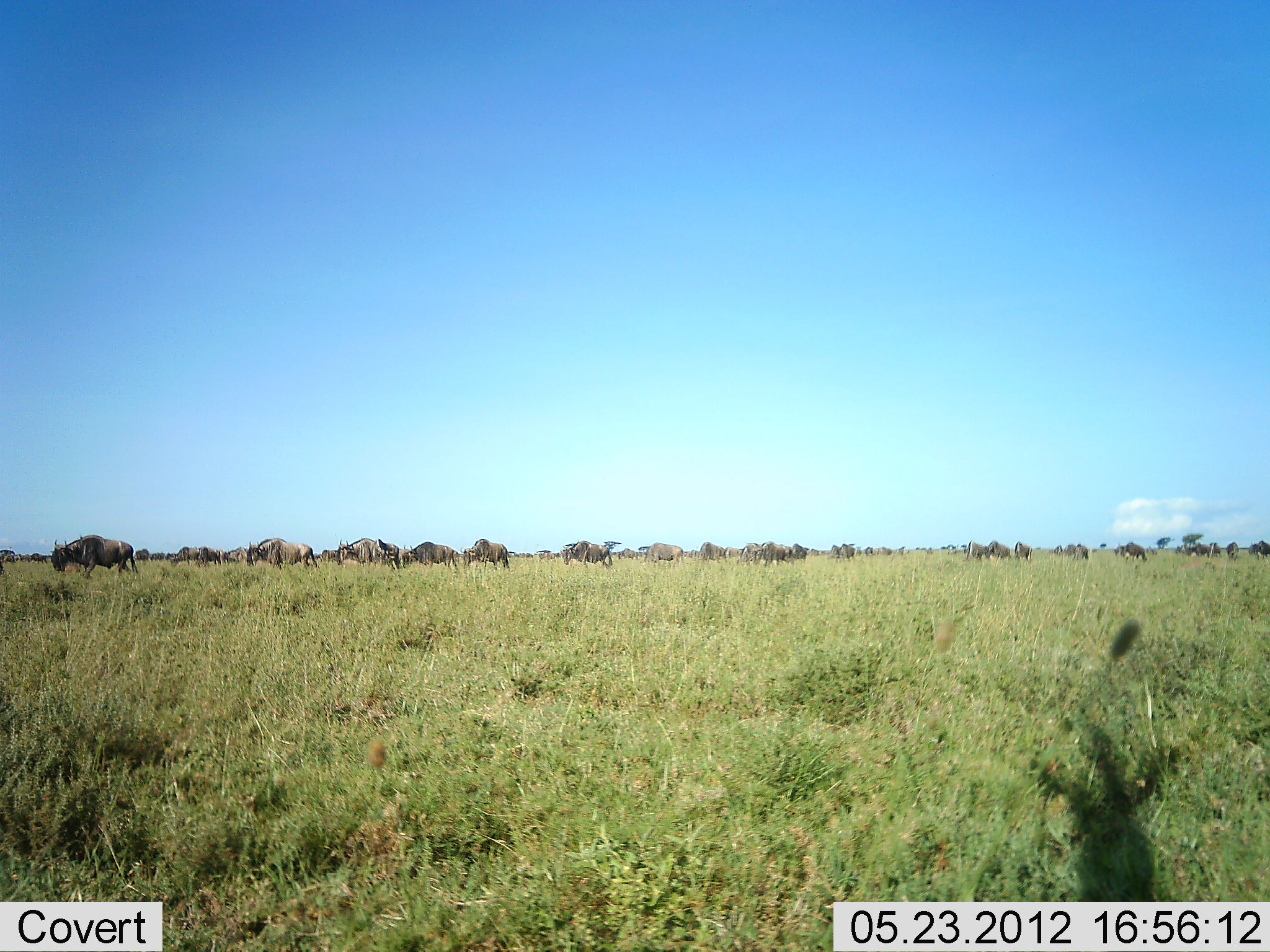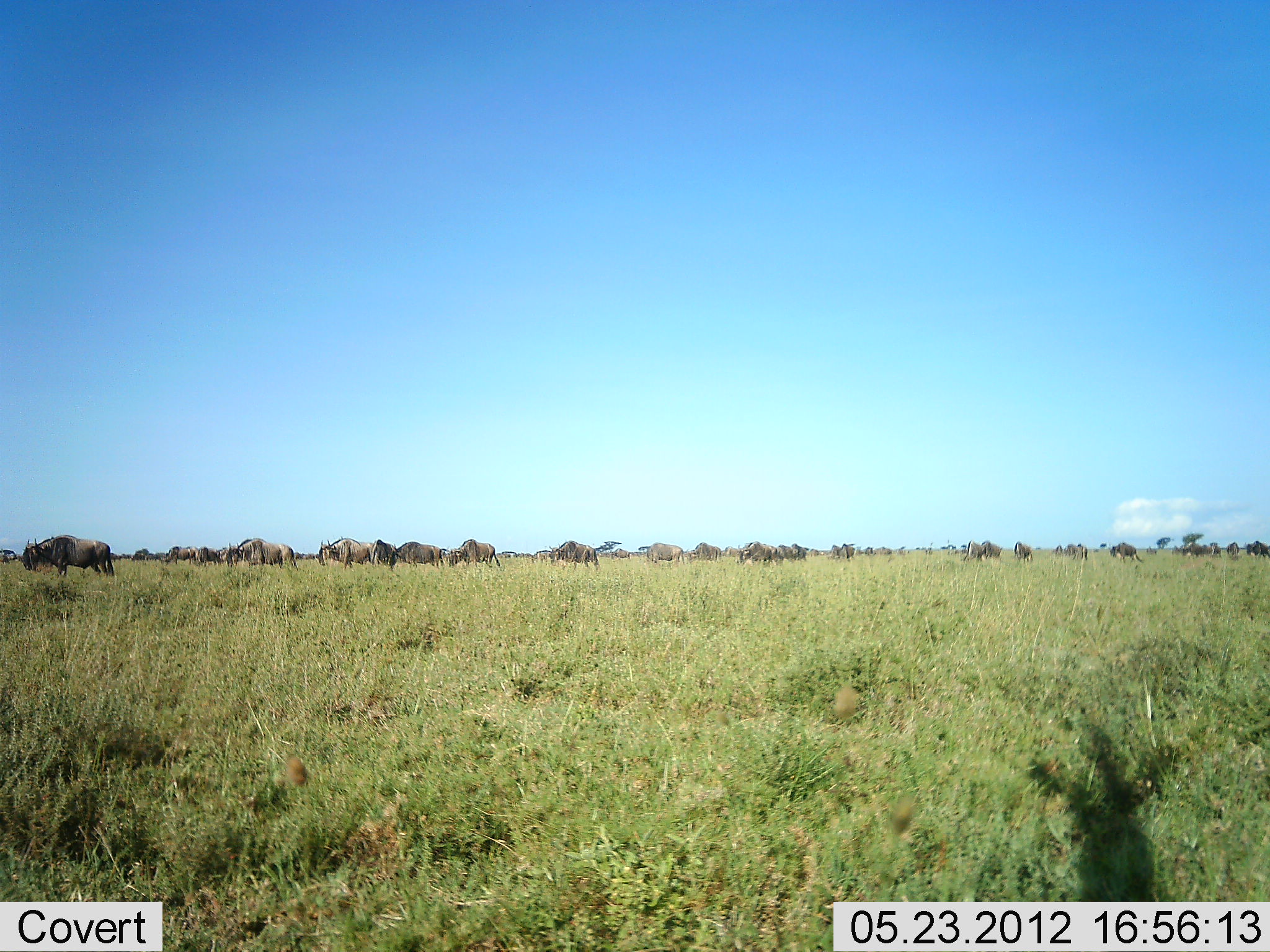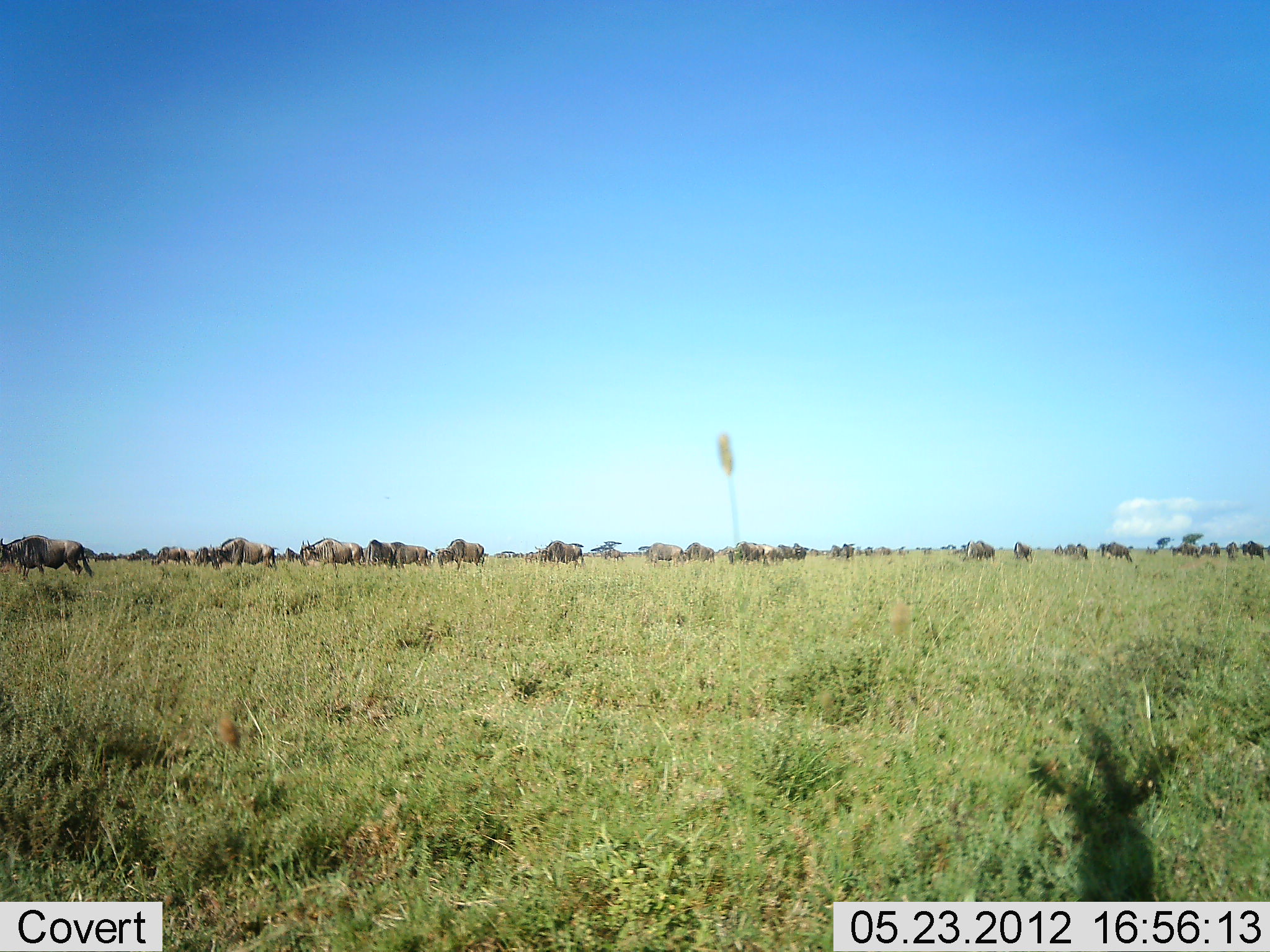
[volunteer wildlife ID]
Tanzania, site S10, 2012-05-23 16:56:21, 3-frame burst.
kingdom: Animalia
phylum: Chordata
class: Mammalia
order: Artiodactyla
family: Bovidae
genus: Connochaetes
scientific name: Connochaetes taurinus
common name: blue wildebeest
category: wildebeest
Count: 11-50.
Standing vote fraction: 50%.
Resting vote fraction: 10%.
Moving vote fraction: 90%.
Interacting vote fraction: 0%.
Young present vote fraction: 0%.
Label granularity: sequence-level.